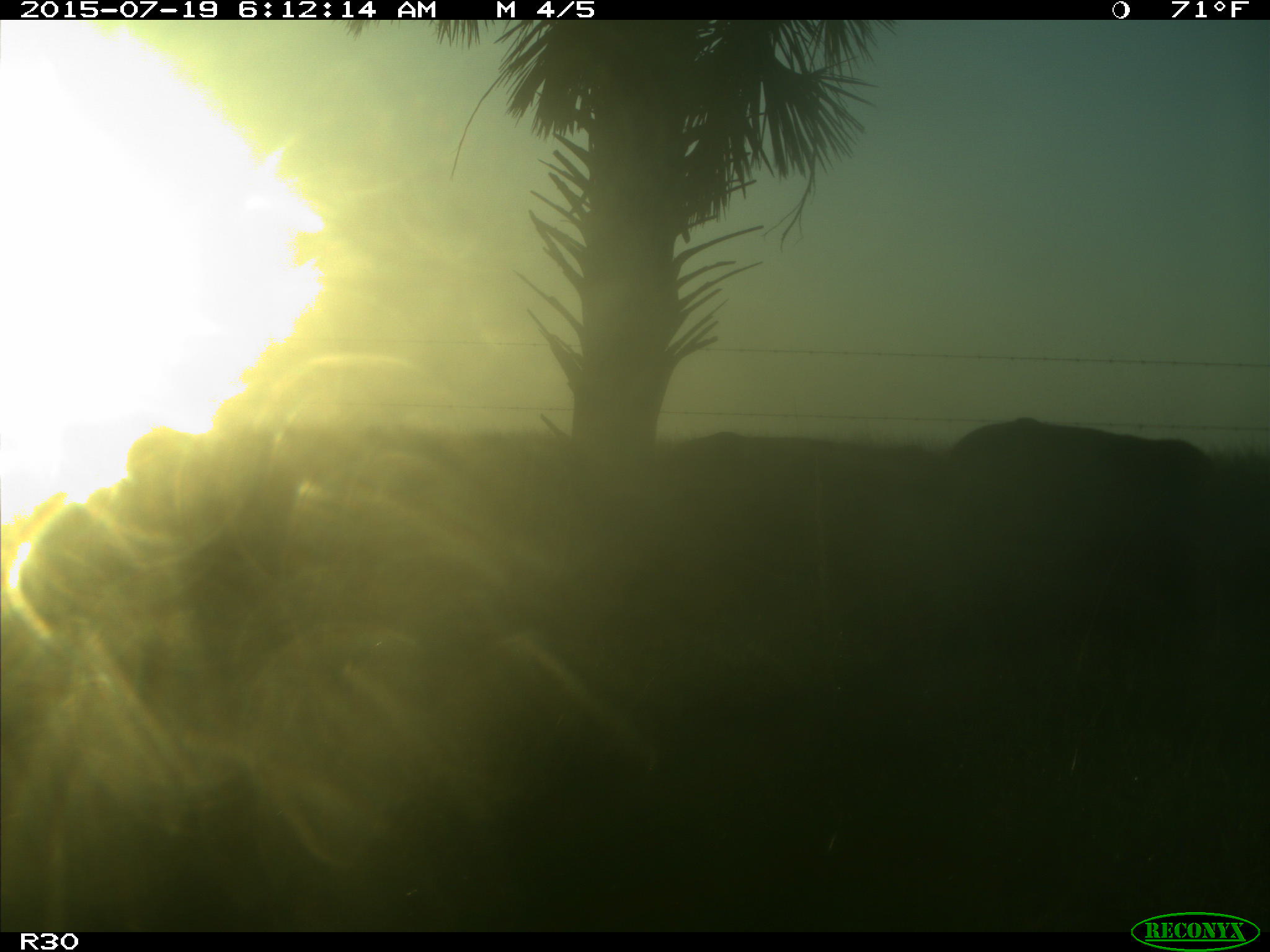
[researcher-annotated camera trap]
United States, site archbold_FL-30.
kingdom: Animalia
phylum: Chordata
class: Mammalia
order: Artiodactyla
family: Bovidae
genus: Bos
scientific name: Bos taurus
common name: domestic cow